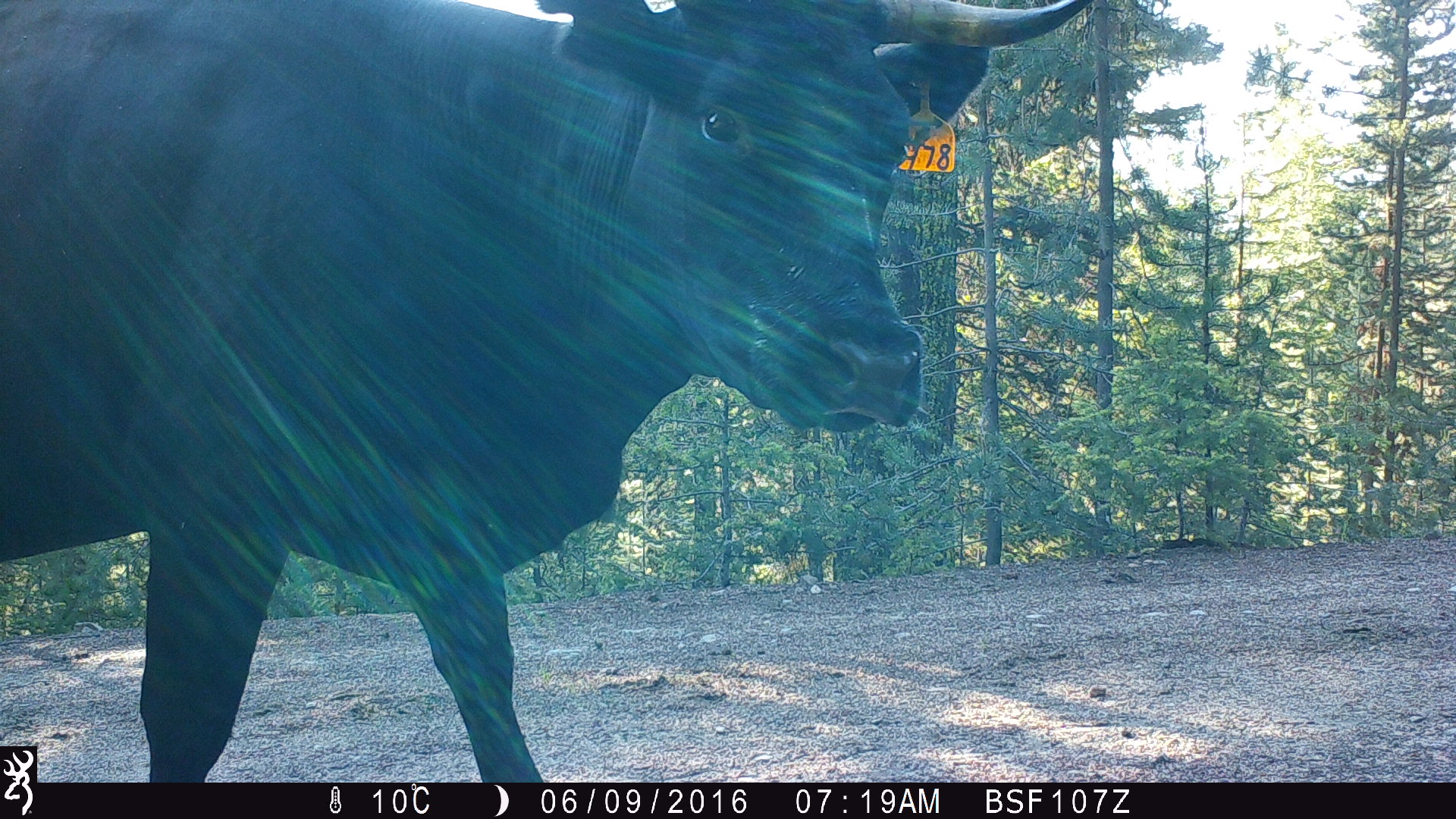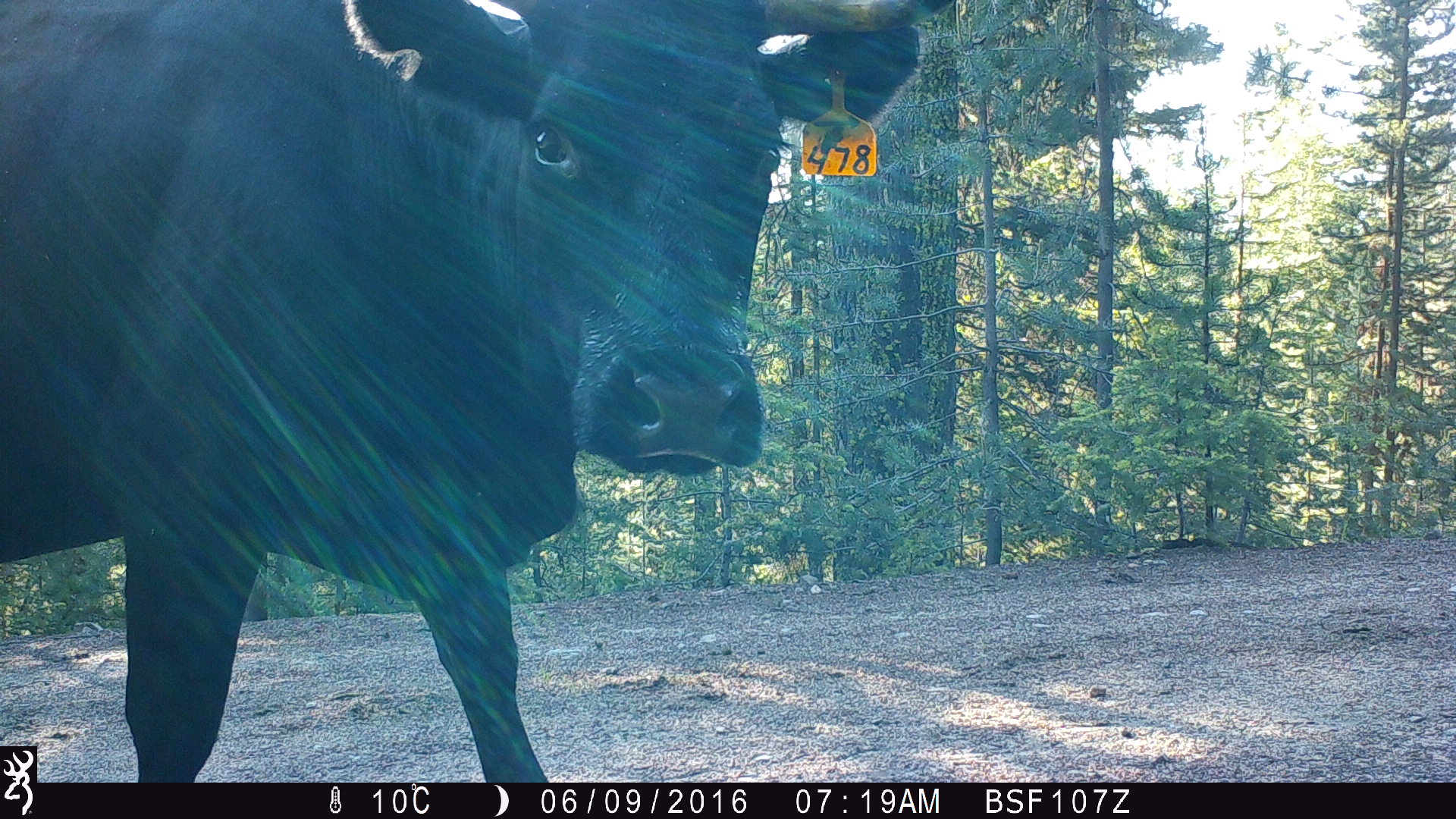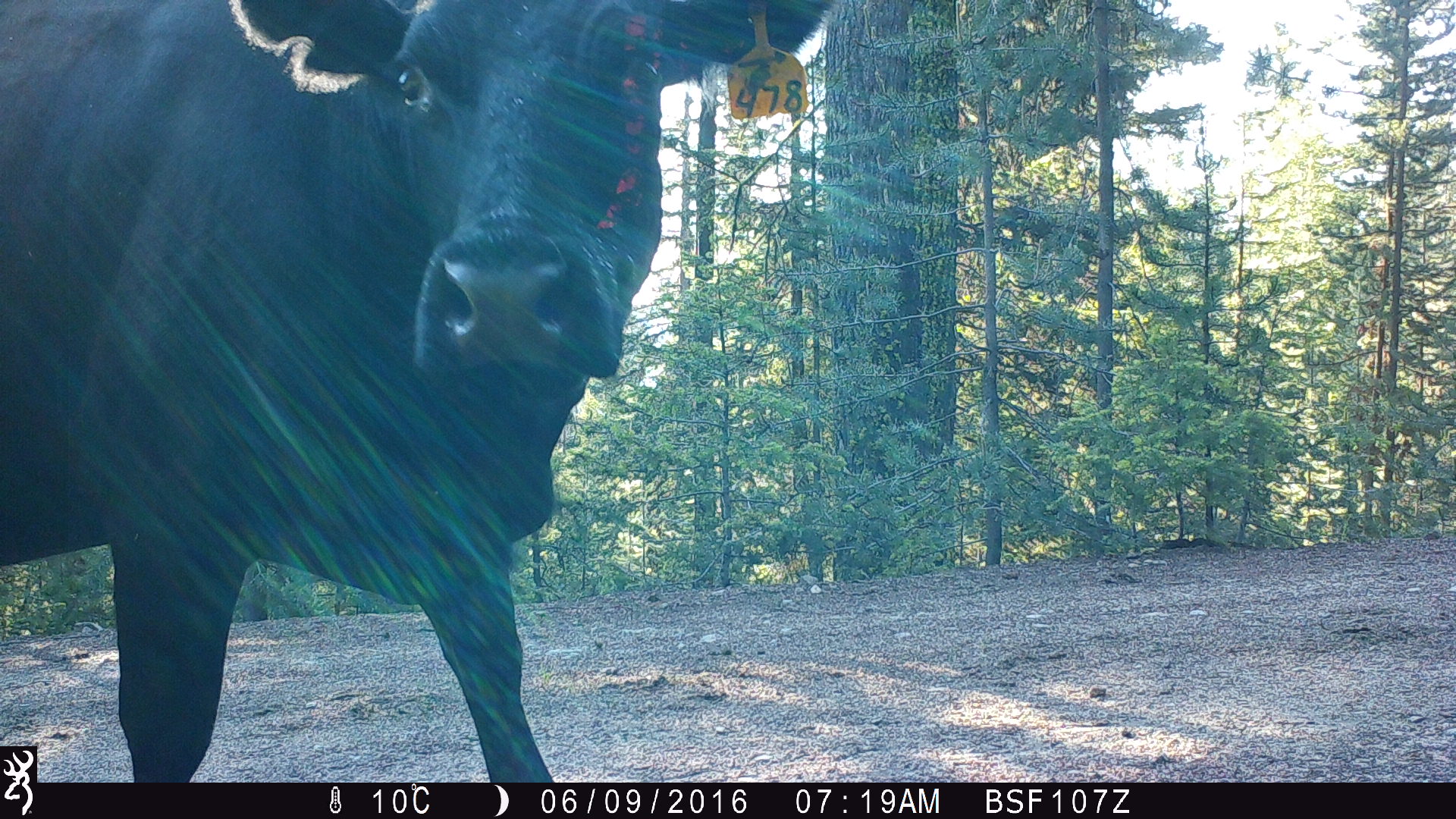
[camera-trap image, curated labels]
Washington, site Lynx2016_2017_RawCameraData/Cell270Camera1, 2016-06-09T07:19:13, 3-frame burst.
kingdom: Animalia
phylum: Chordata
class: Mammalia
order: Artiodactyla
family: Bovidae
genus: Bos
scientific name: Bos taurus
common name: domestic cattle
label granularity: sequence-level